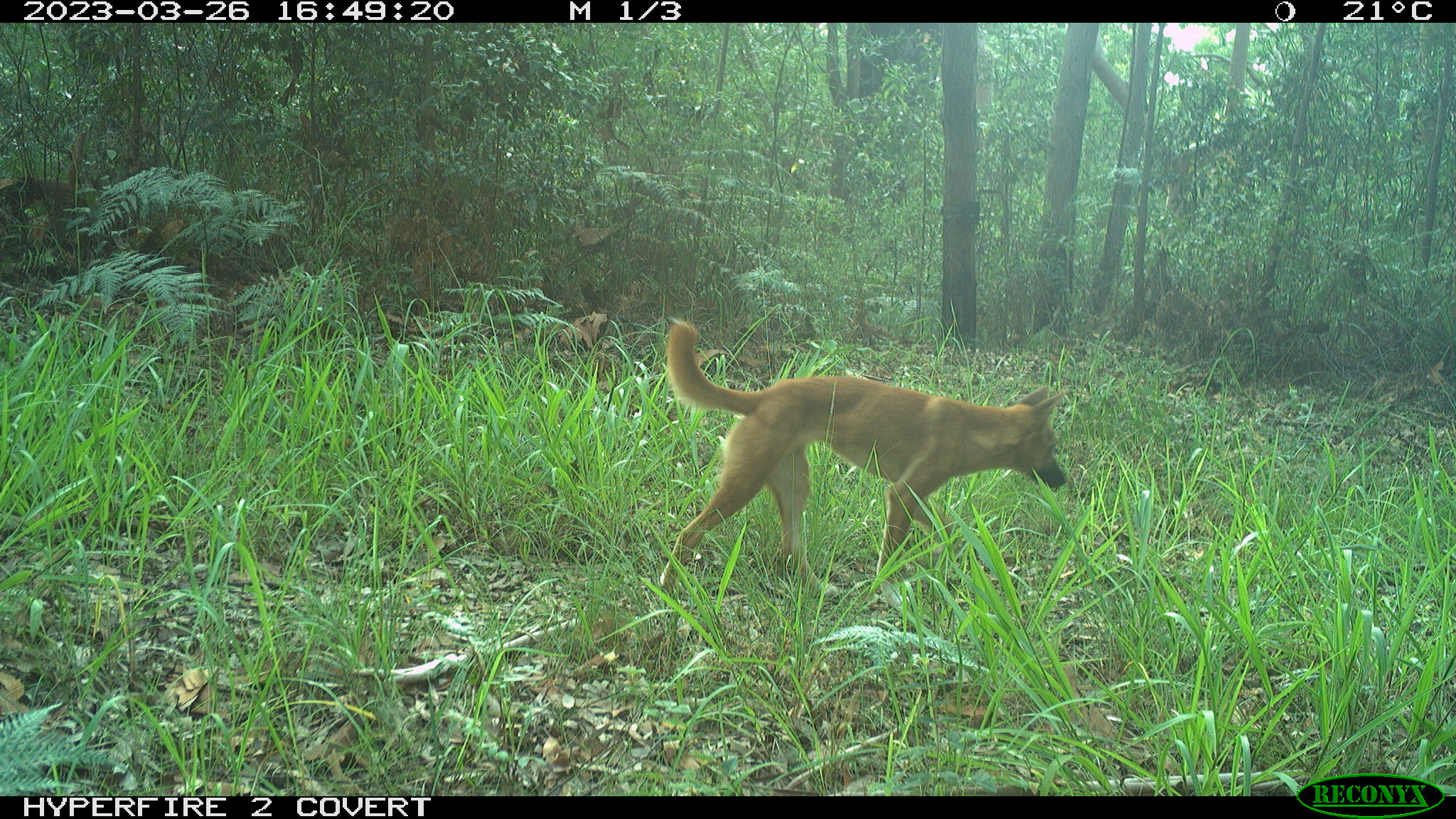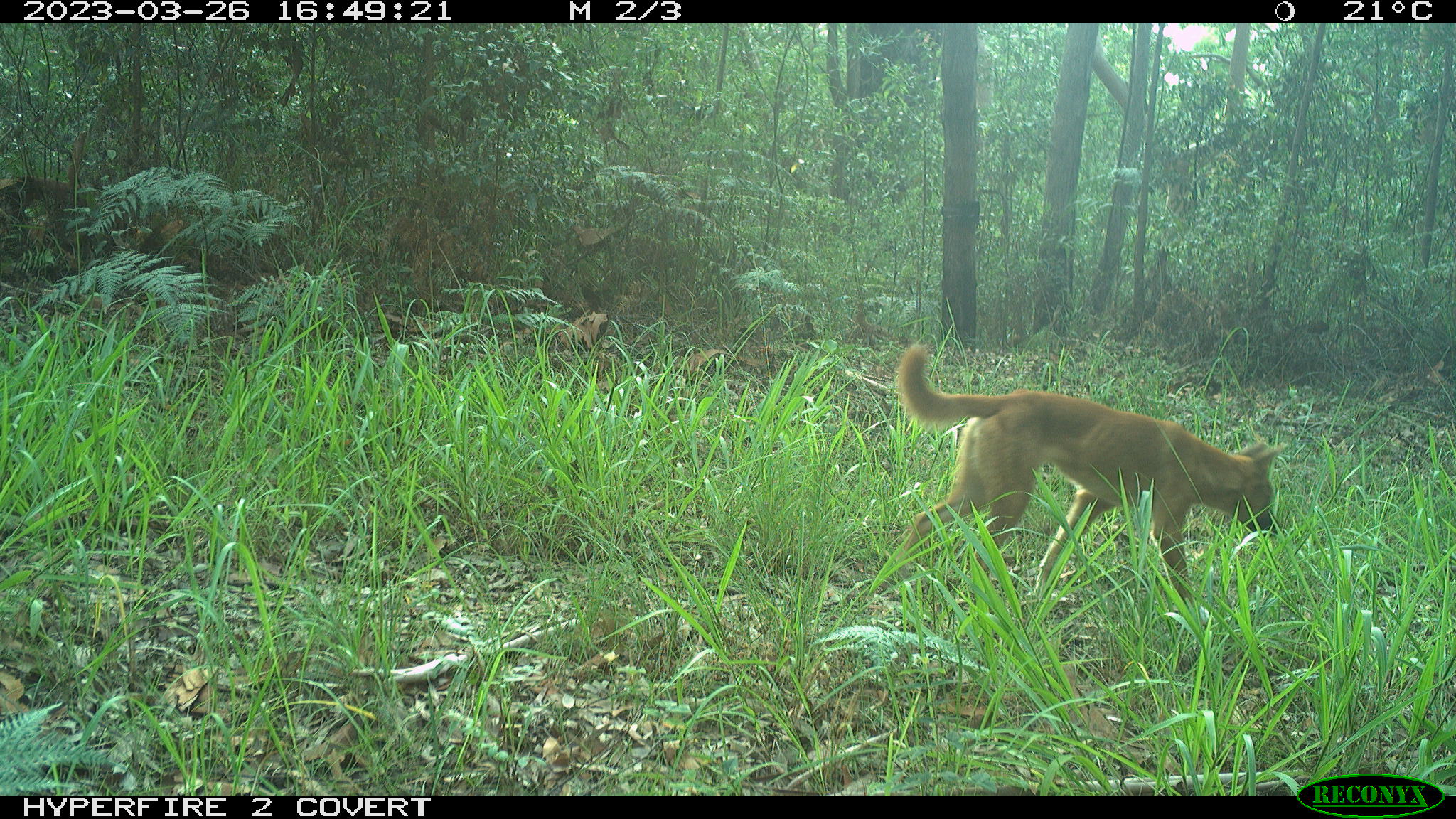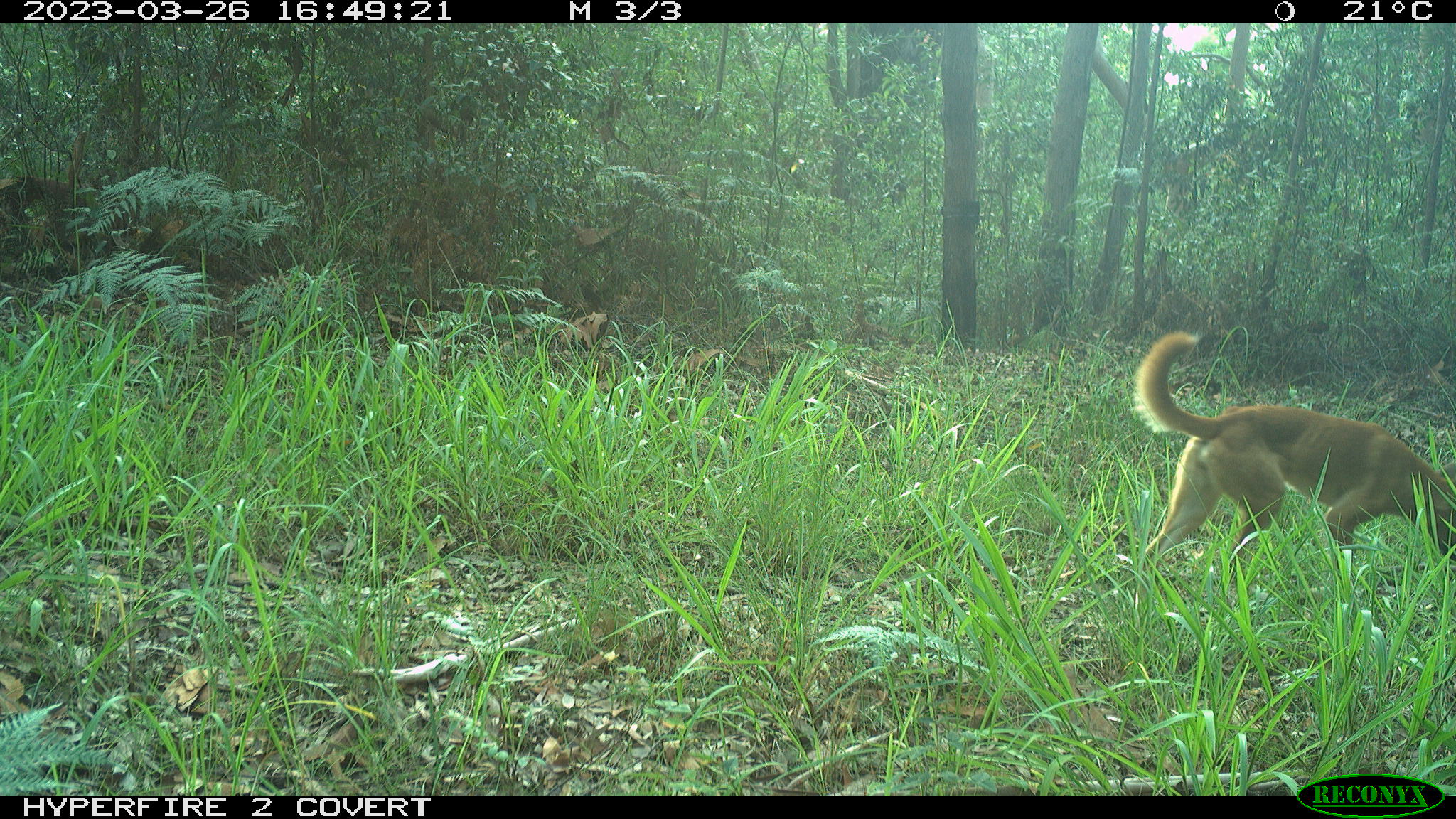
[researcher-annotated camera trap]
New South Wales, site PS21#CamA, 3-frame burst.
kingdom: Animalia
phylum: Chordata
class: Mammalia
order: Carnivora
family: Canidae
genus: Canis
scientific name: Canis familiaris dingo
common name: dingo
Dingo (Canis familiaris dingo).